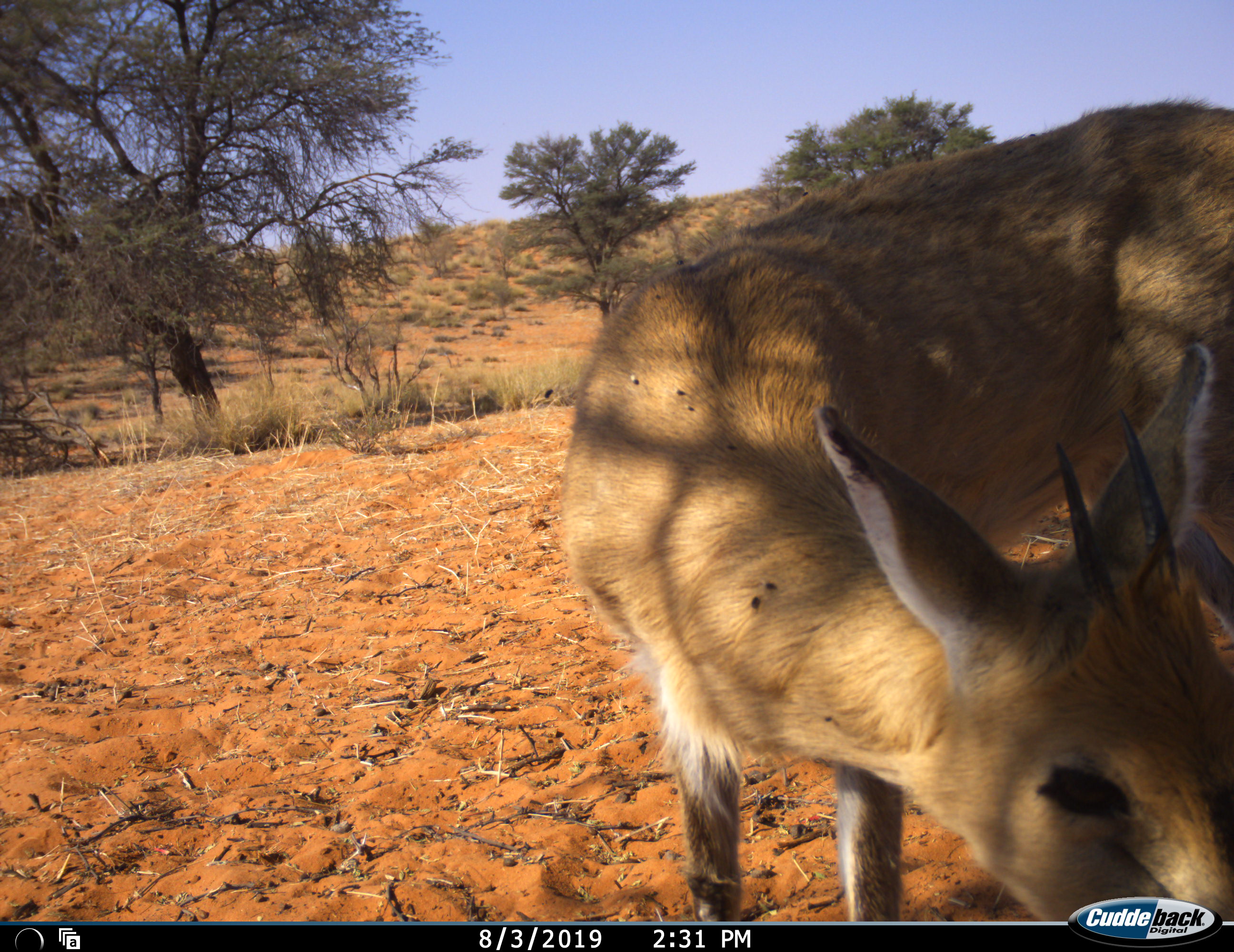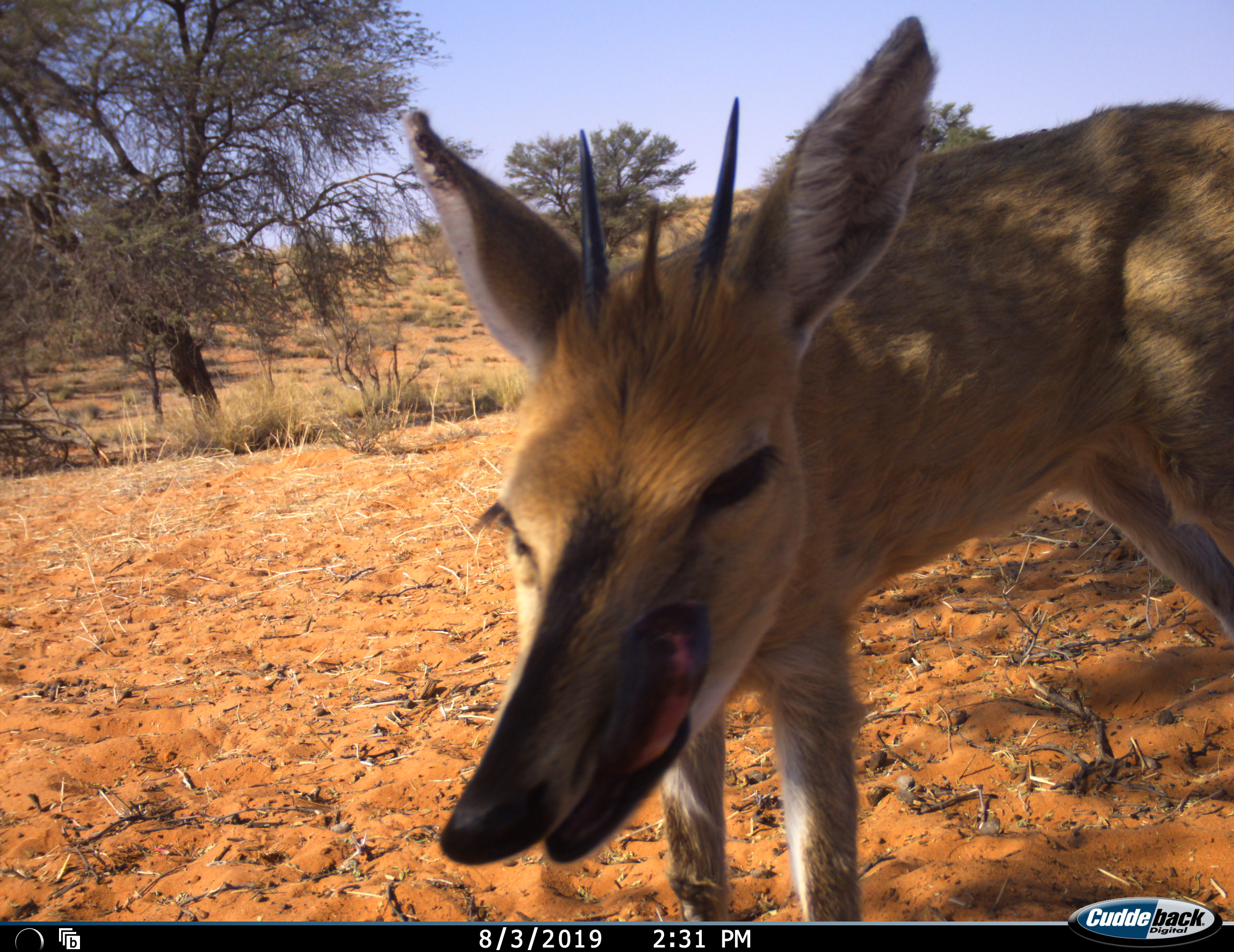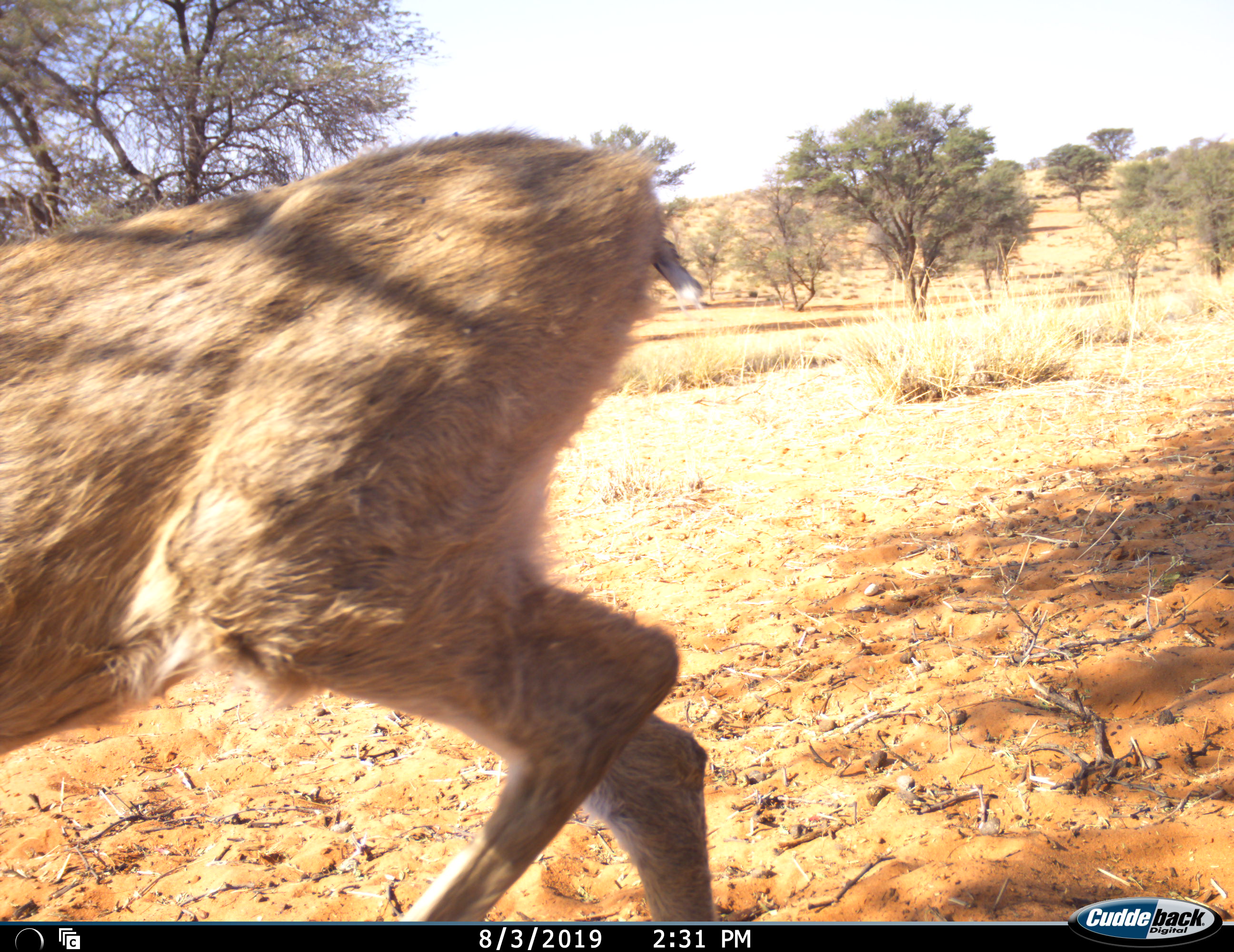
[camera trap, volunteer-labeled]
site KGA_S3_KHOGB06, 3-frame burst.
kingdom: Animalia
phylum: Chordata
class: Mammalia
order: Artiodactyla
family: Bovidae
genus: Sylvicapra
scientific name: Sylvicapra grimmia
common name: common duiker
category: duikercommongrey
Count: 1.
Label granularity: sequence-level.